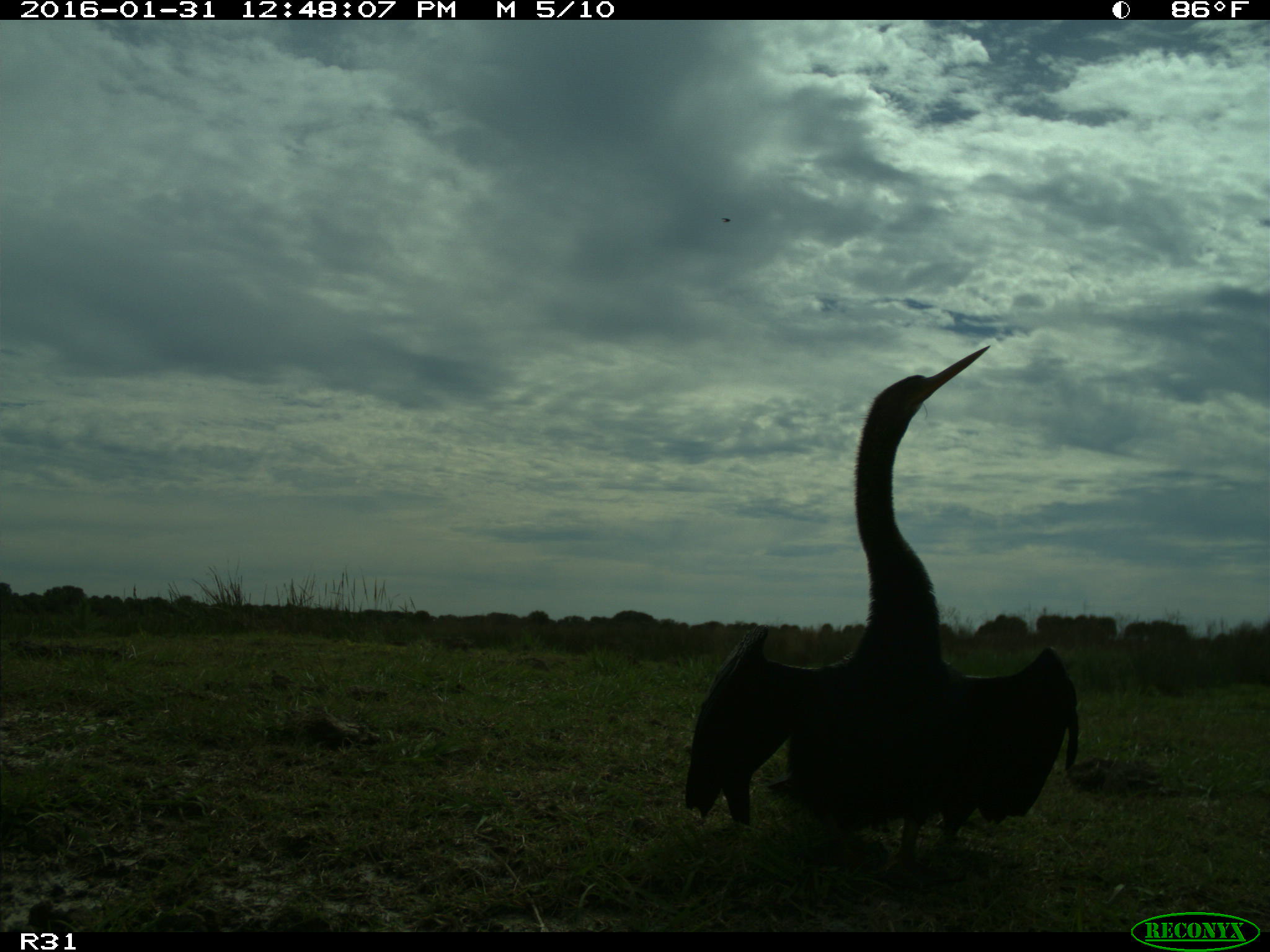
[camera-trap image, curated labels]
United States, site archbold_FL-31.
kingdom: Animalia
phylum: Chordata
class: Aves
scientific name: Aves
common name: birds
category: unidentified bird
Unidentified bird (birds) (Aves).